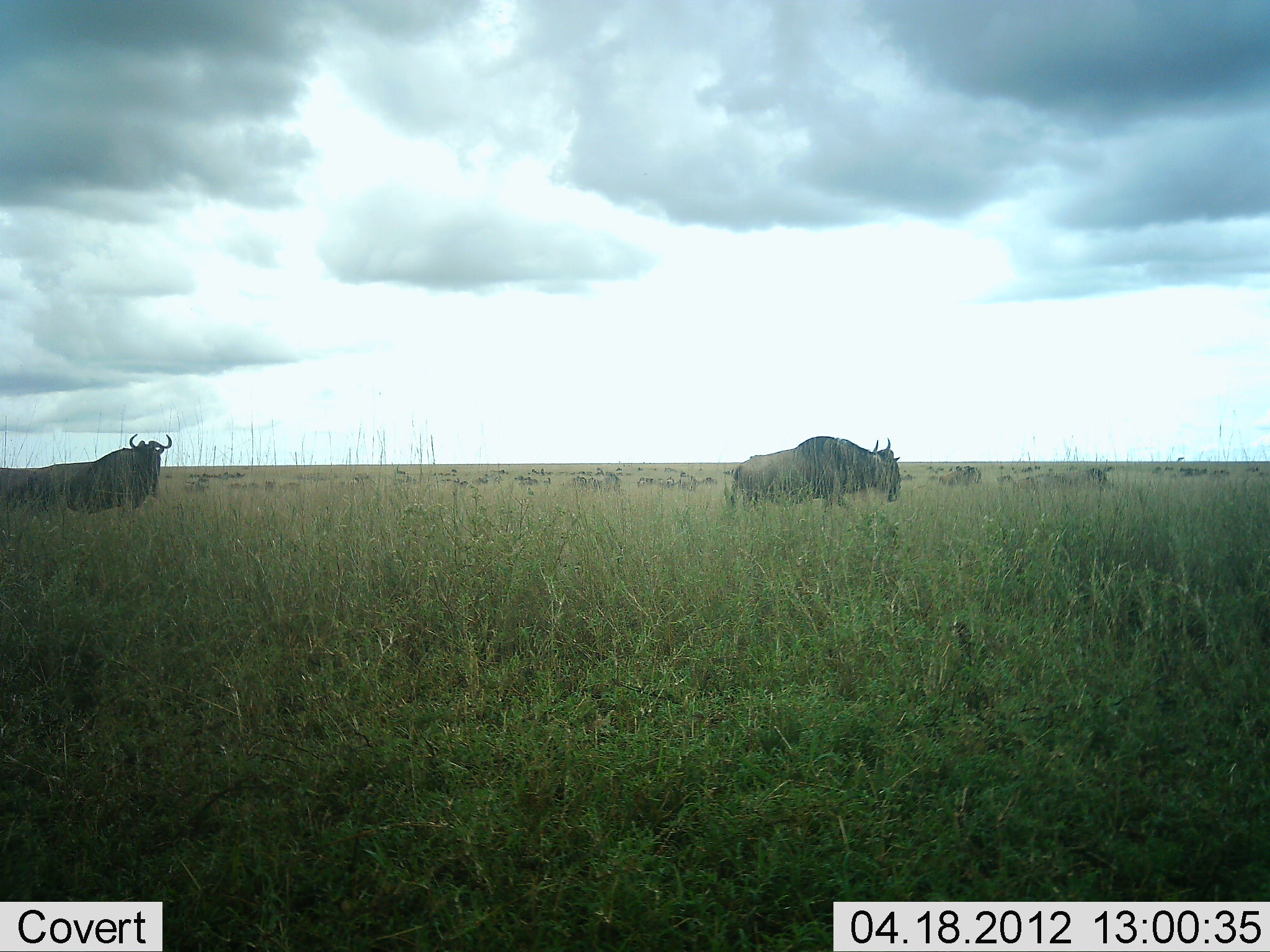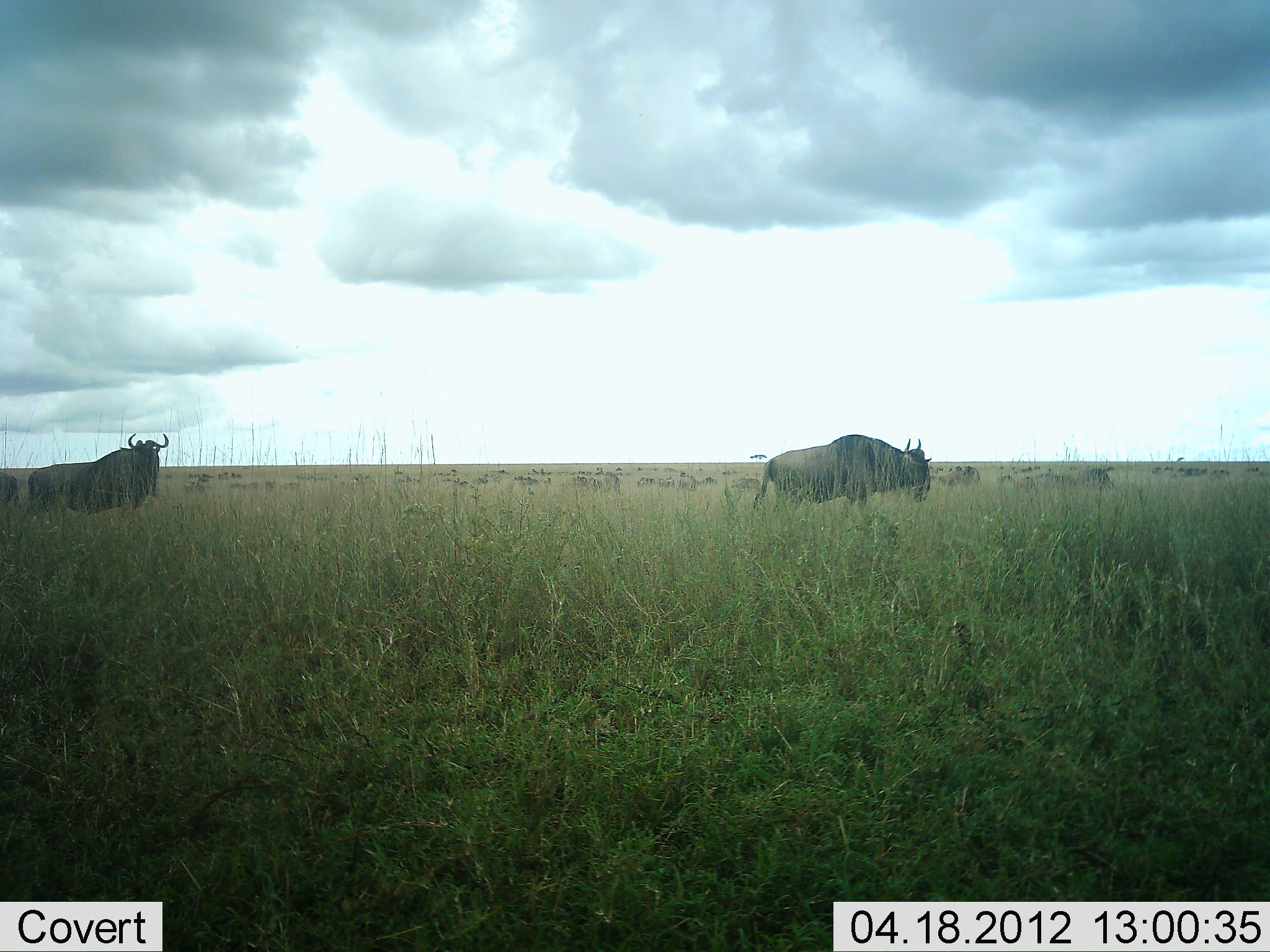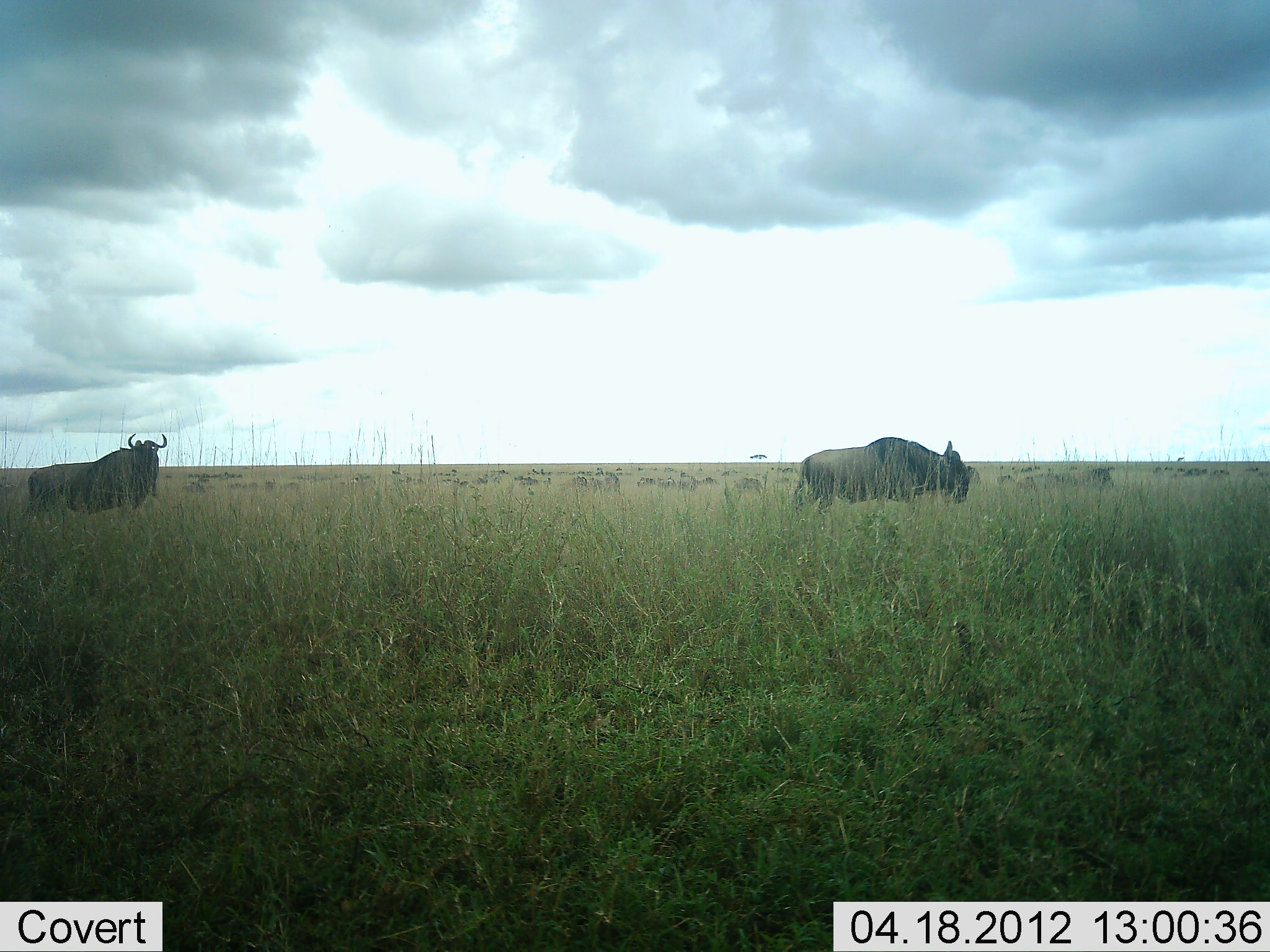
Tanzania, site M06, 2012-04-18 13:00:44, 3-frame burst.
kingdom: Animalia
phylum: Chordata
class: Mammalia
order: Artiodactyla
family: Bovidae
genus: Connochaetes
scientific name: Connochaetes taurinus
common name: blue wildebeest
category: wildebeest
Wildebeest (blue wildebeest) (Connochaetes taurinus), count 11-50. Behavior (volunteer vote fractions): standing 50%, resting 8%, moving 92%, interacting 0%. Young present (vote fraction): 0%. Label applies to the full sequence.